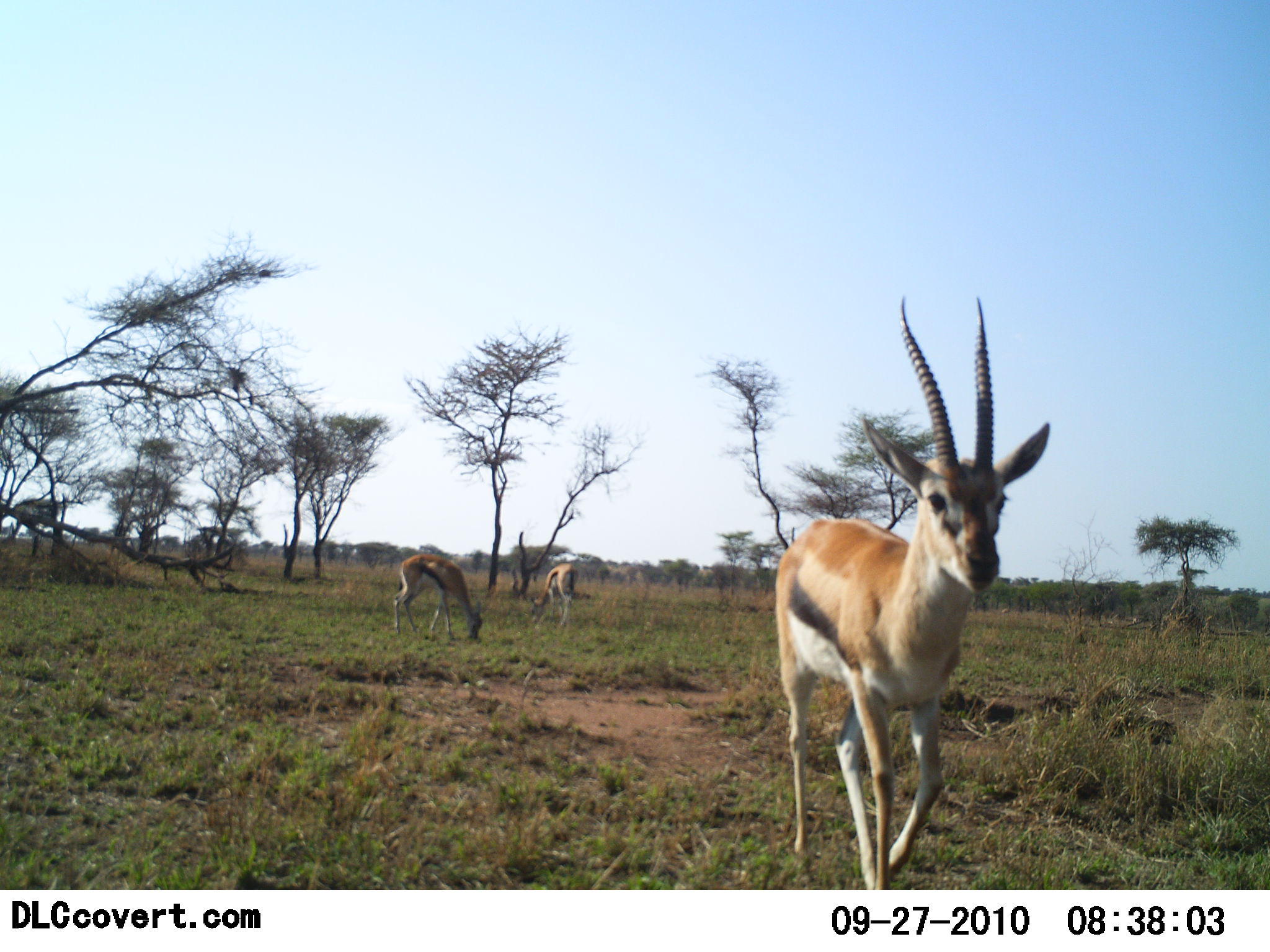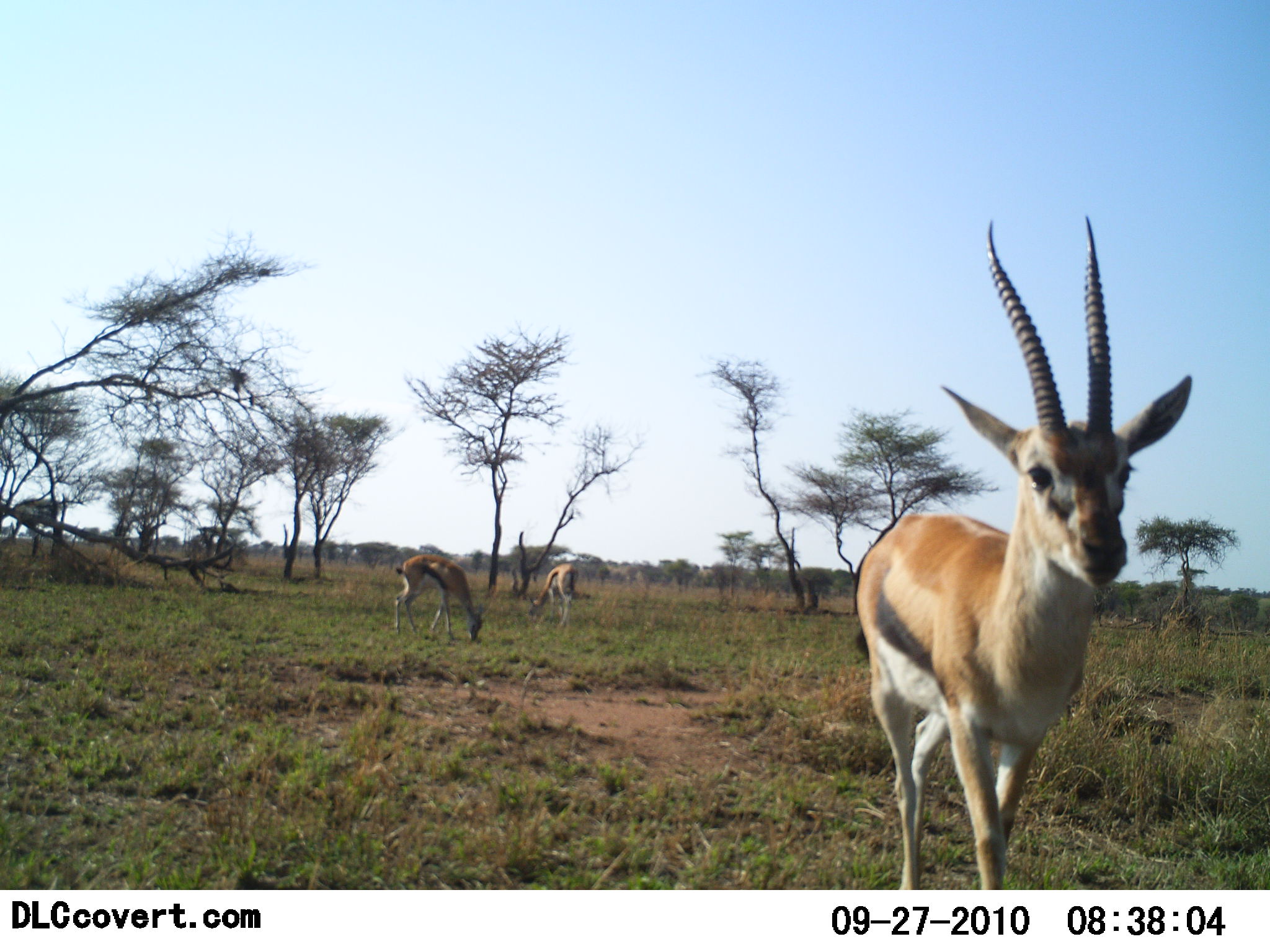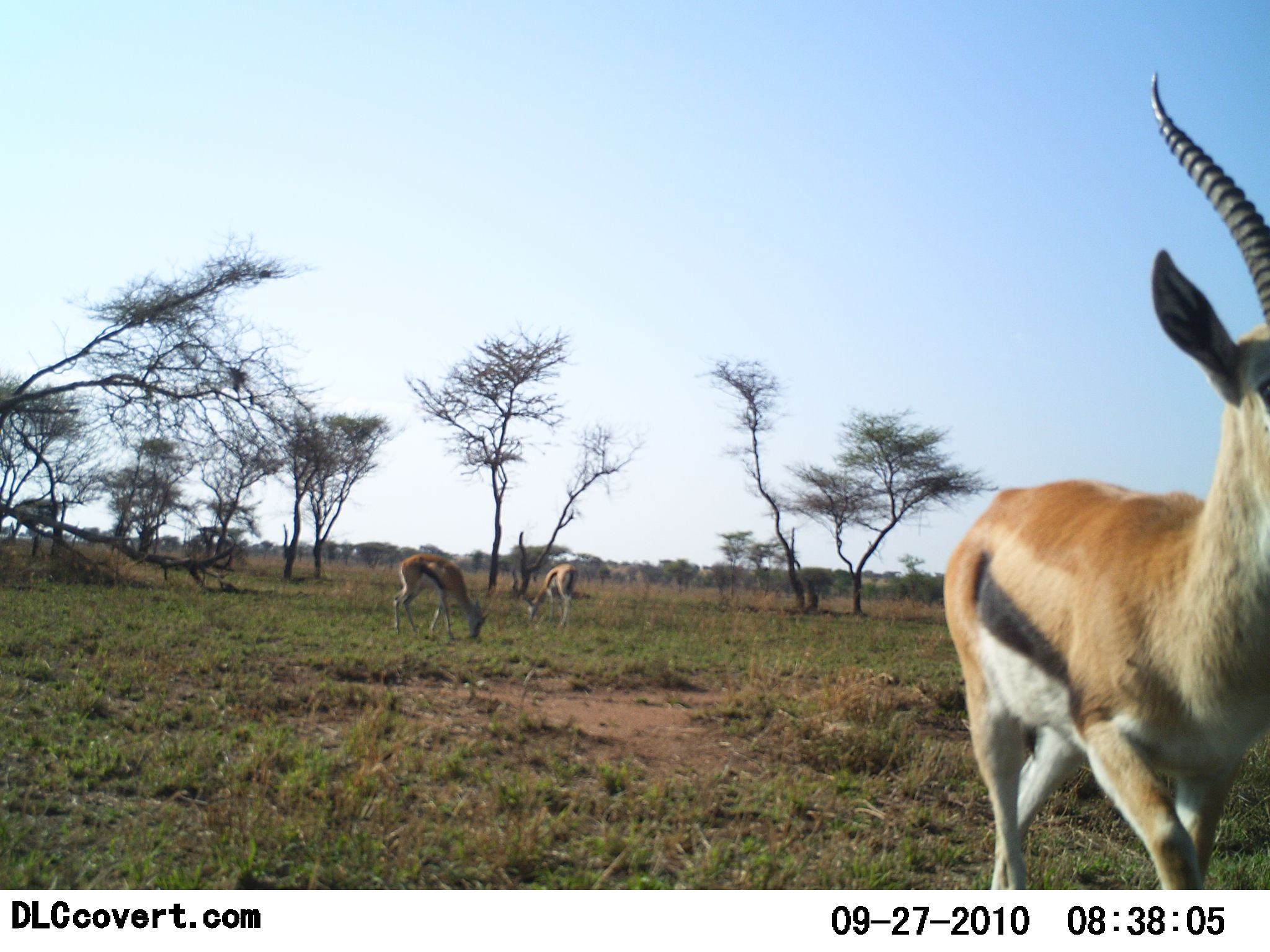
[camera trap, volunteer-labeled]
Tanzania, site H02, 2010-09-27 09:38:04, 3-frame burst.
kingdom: Animalia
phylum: Chordata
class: Mammalia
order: Artiodactyla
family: Bovidae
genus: Eudorcas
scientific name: Eudorcas thomsonii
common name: thomson's gazelle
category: gazellethomsons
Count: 3.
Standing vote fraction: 33%.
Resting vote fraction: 8%.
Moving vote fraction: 92%.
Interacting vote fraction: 0%.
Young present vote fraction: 0%.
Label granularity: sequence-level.